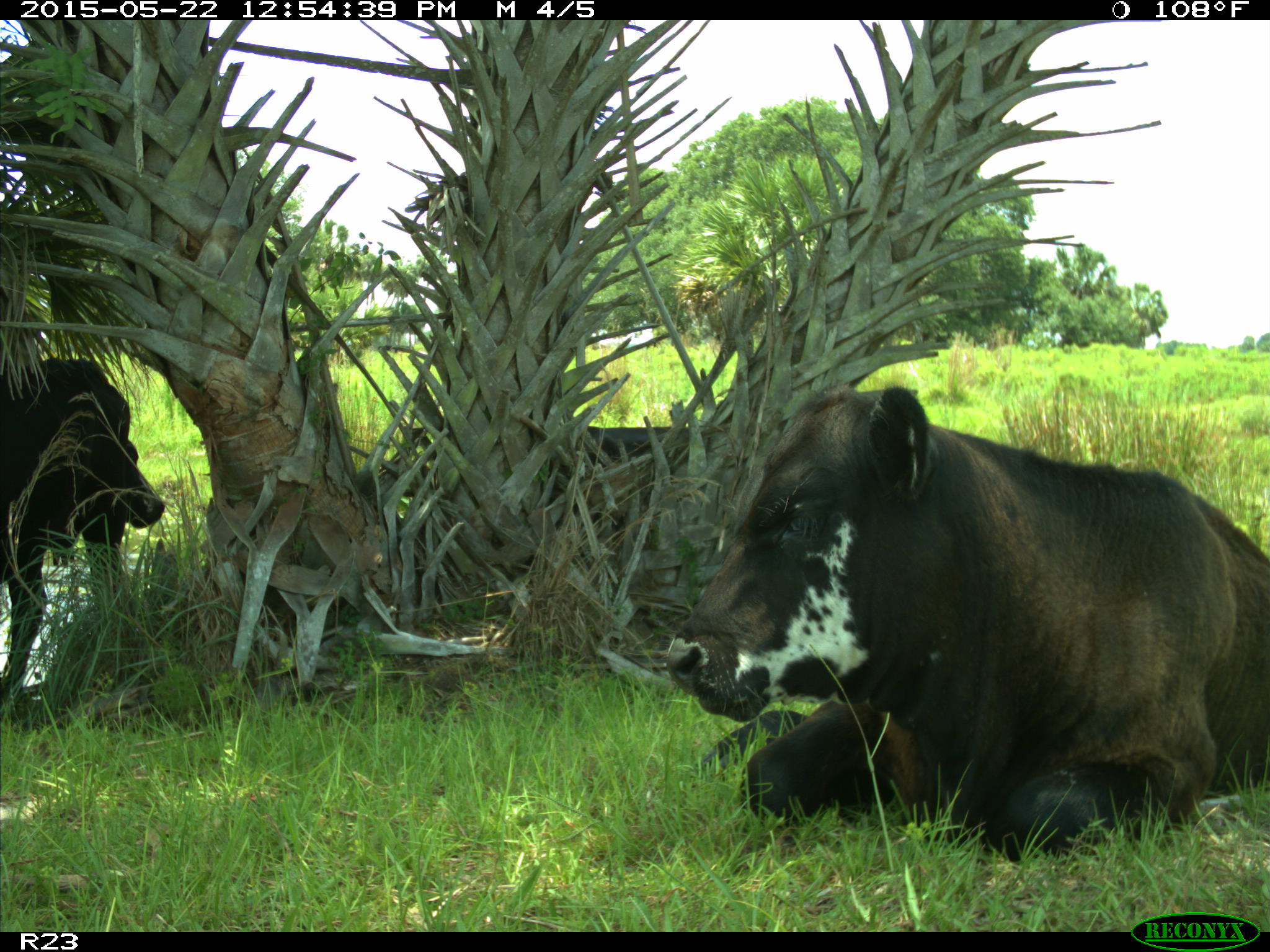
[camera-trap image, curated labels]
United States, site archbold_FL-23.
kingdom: Animalia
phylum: Chordata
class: Mammalia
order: Artiodactyla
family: Bovidae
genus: Bos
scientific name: Bos taurus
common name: domestic cow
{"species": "Bos taurus (domestic cow)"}